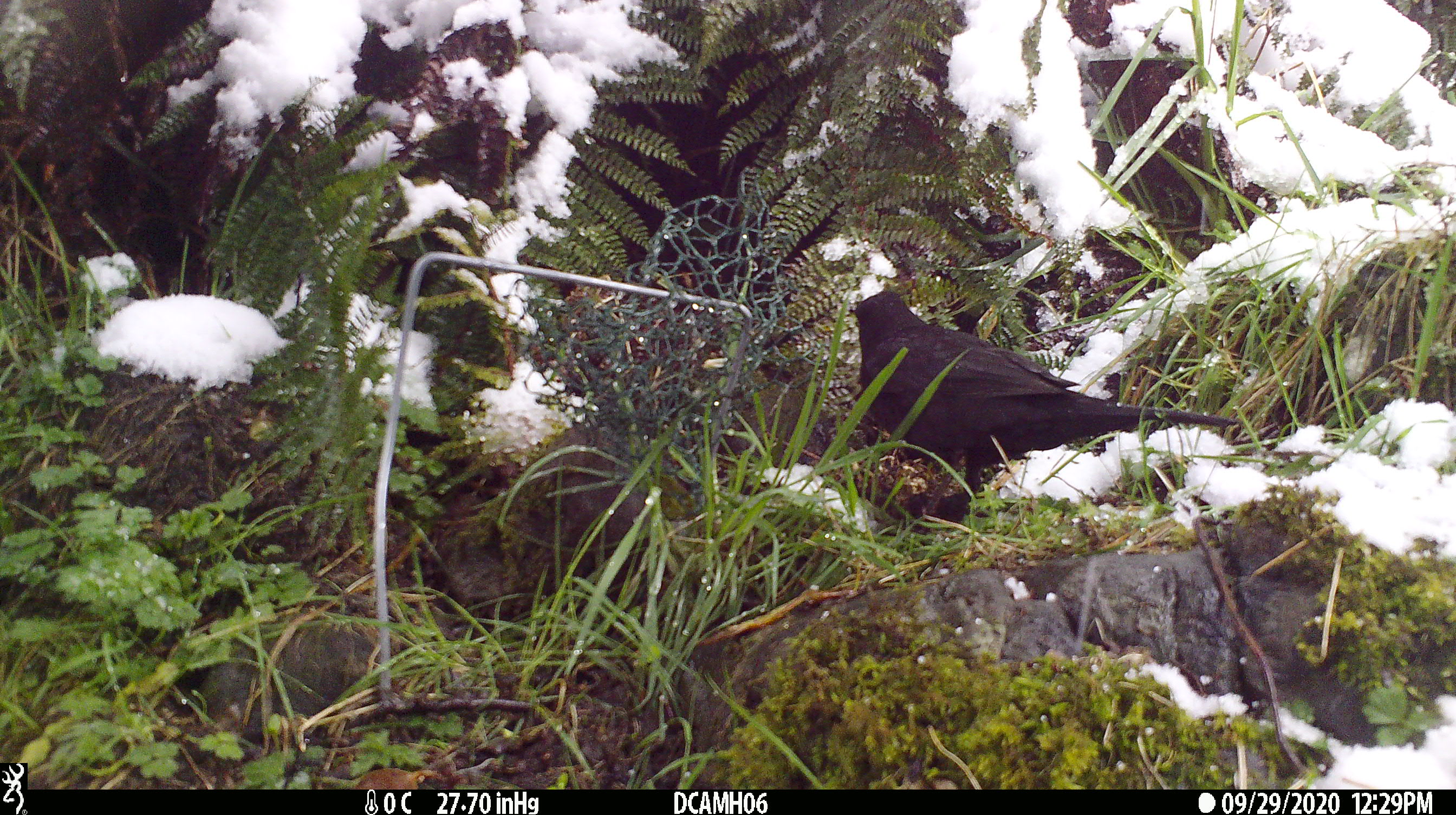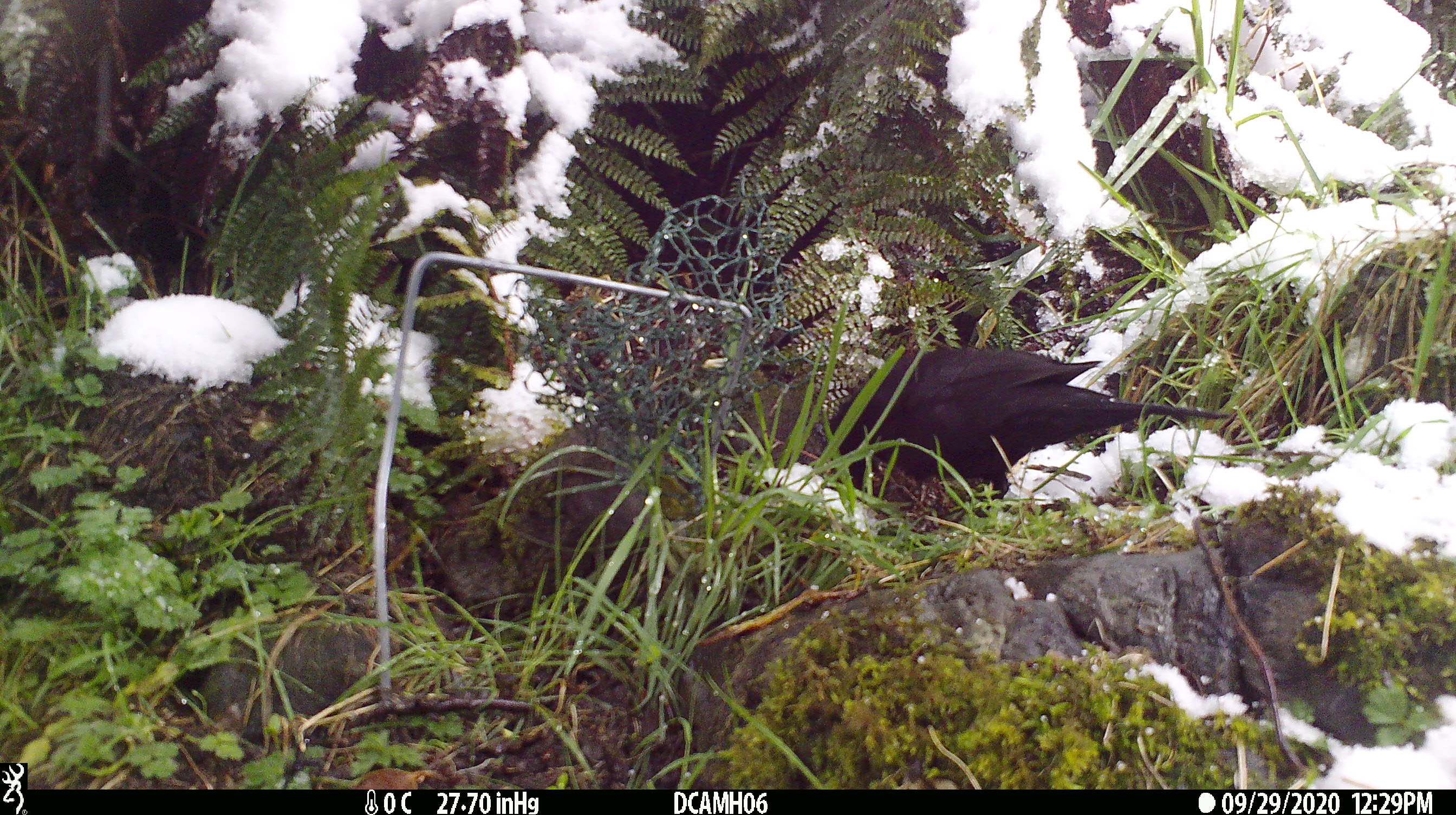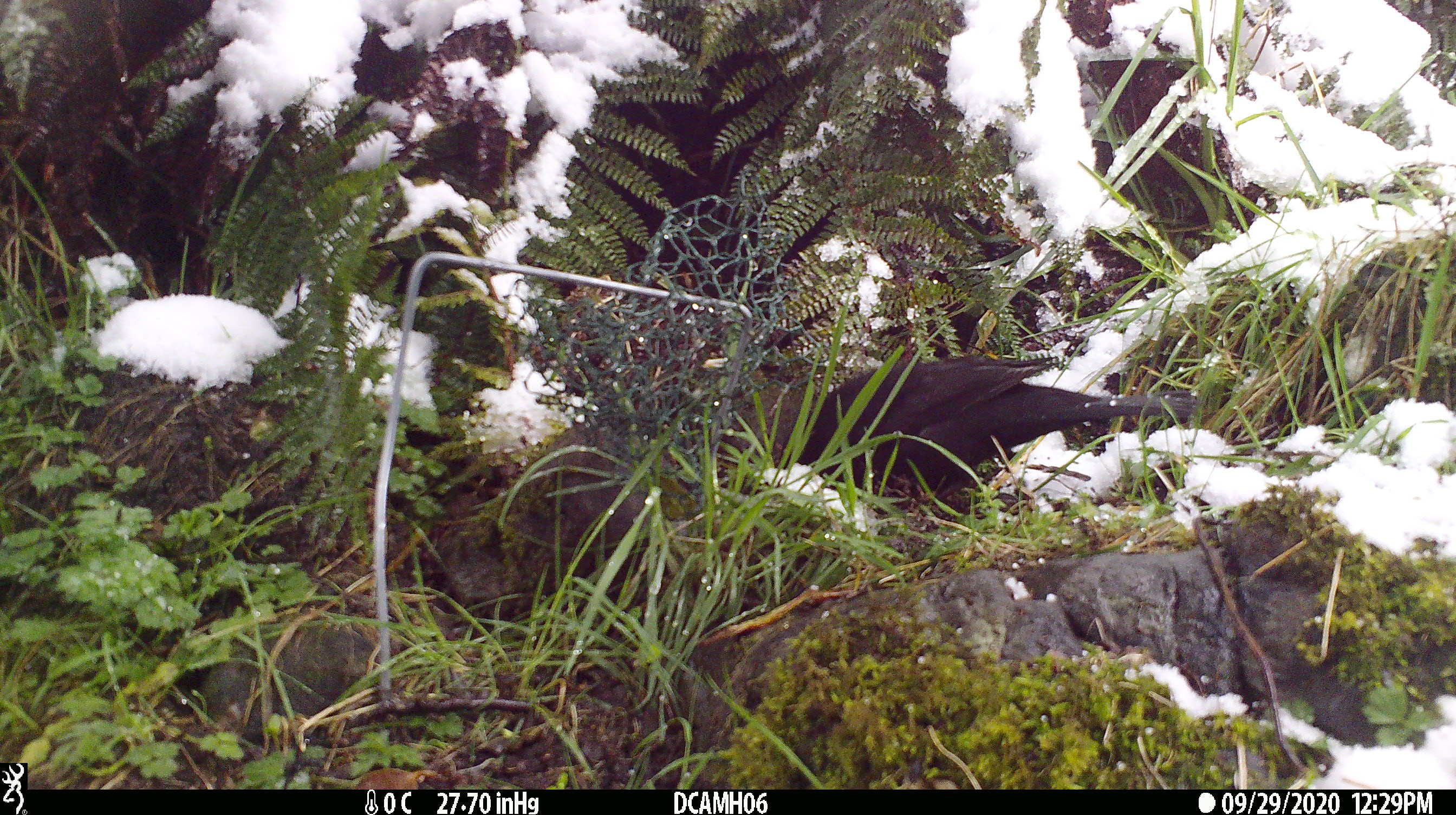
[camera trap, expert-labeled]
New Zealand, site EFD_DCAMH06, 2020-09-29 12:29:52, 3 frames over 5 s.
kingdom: Animalia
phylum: Chordata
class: Aves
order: Passeriformes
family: Turdidae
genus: Turdus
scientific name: Turdus merula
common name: eurasian blackbird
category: blackbird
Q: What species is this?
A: Blackbird (eurasian blackbird) (Turdus merula).